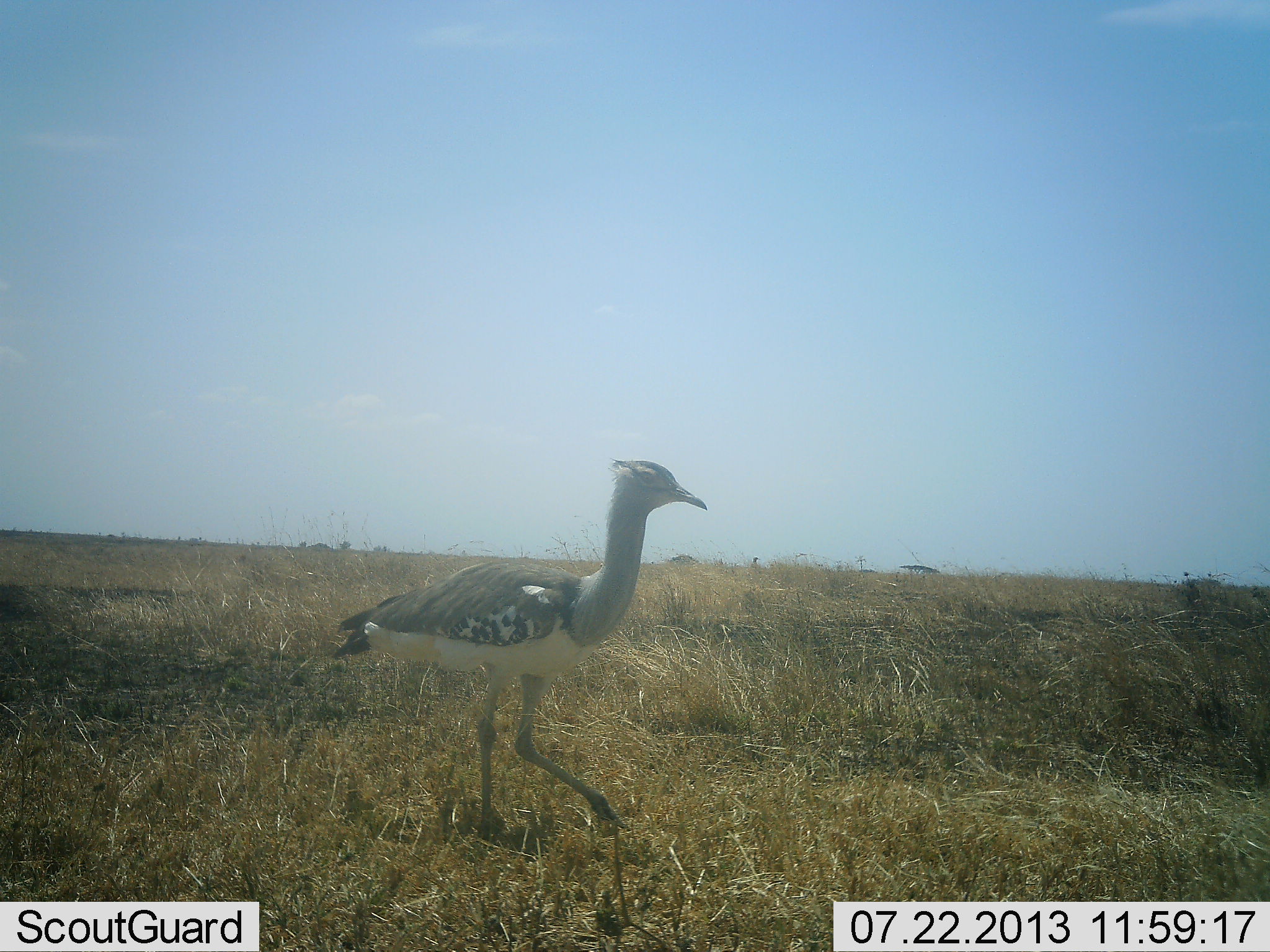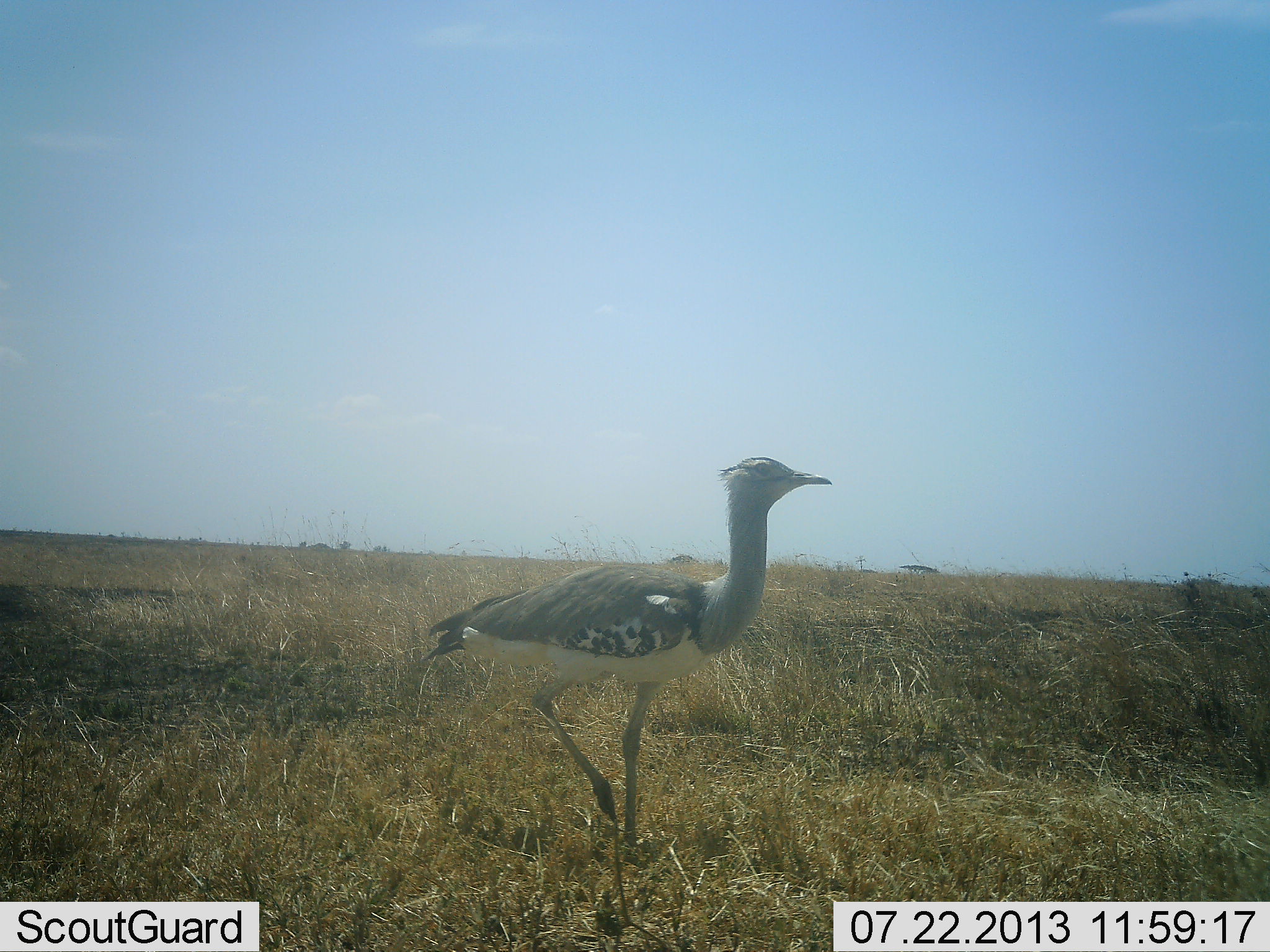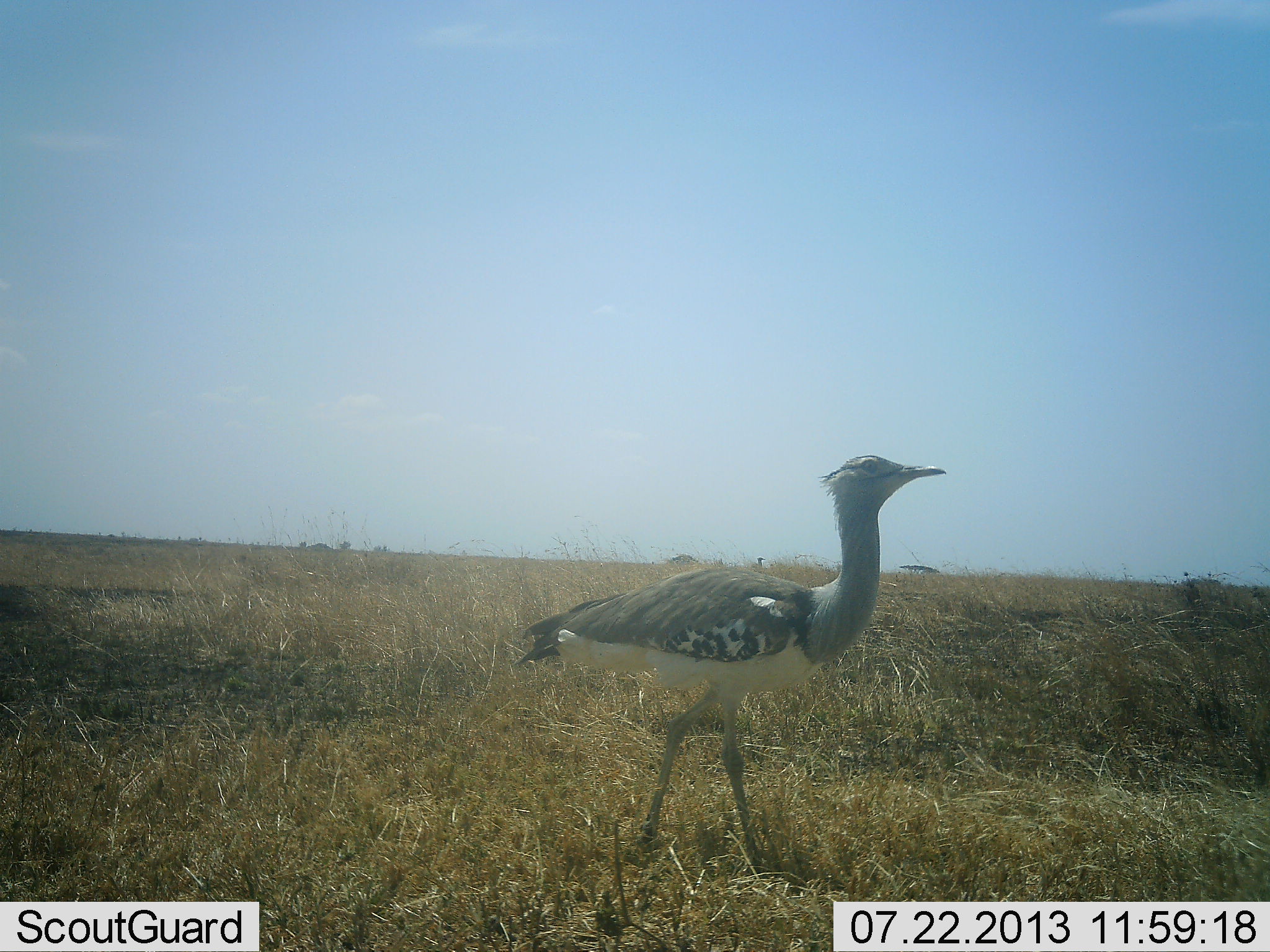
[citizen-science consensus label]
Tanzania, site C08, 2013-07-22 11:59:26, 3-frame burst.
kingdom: Animalia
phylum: Chordata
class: Aves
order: Otidiformes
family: Otididae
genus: Ardeotis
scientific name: Ardeotis kori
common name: kori bustard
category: koribustard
Koribustard (kori bustard) (Ardeotis kori), count 1. Behavior (volunteer vote fractions): standing 17%, resting 0%, moving 83%, interacting 0%. Young present (vote fraction): 0%. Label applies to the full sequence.